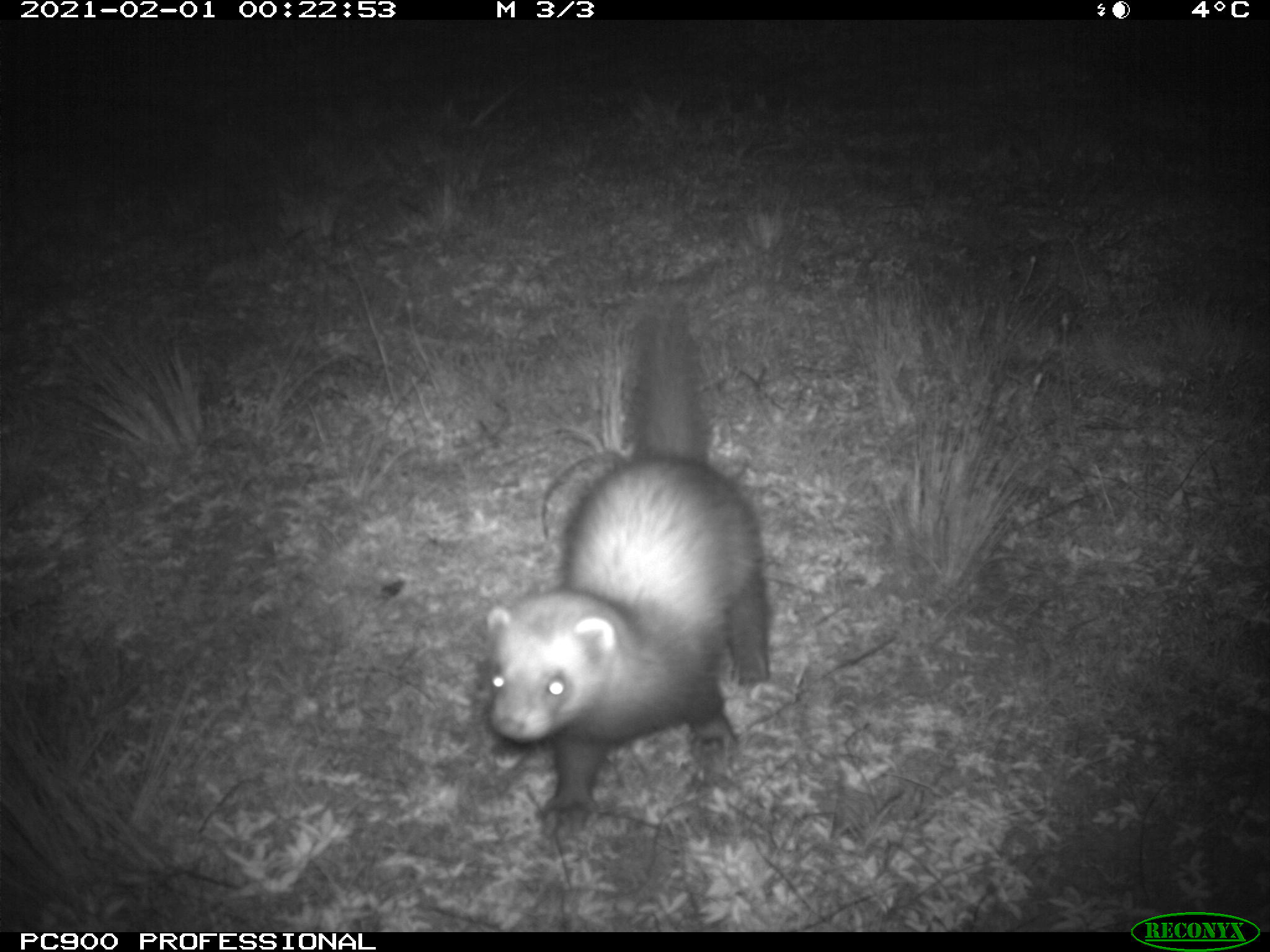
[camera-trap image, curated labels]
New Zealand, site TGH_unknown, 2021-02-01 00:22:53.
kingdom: Animalia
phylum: Chordata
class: Mammalia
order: Carnivora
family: Mustelidae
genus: Mustela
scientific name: Mustela furo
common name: ferret